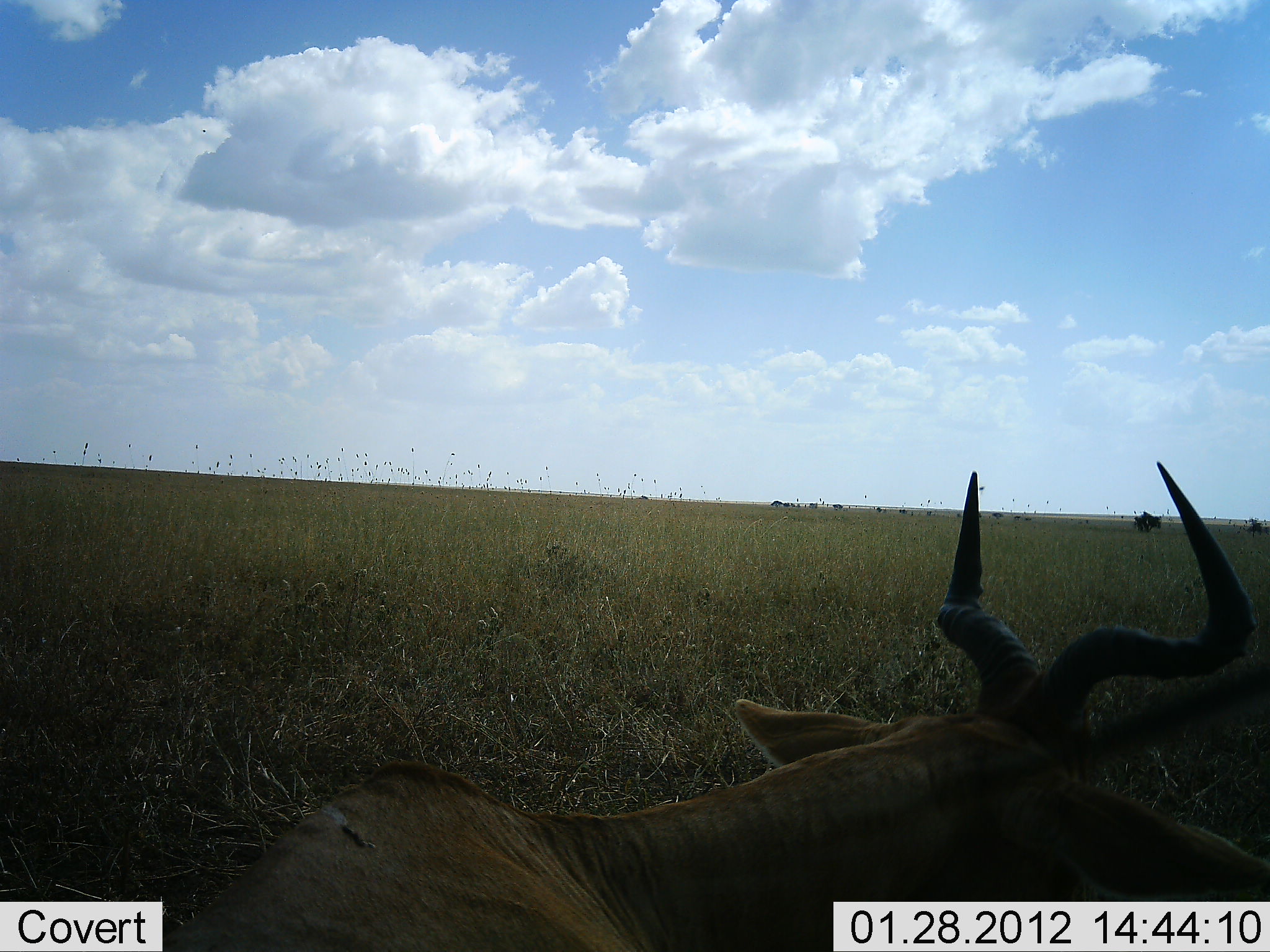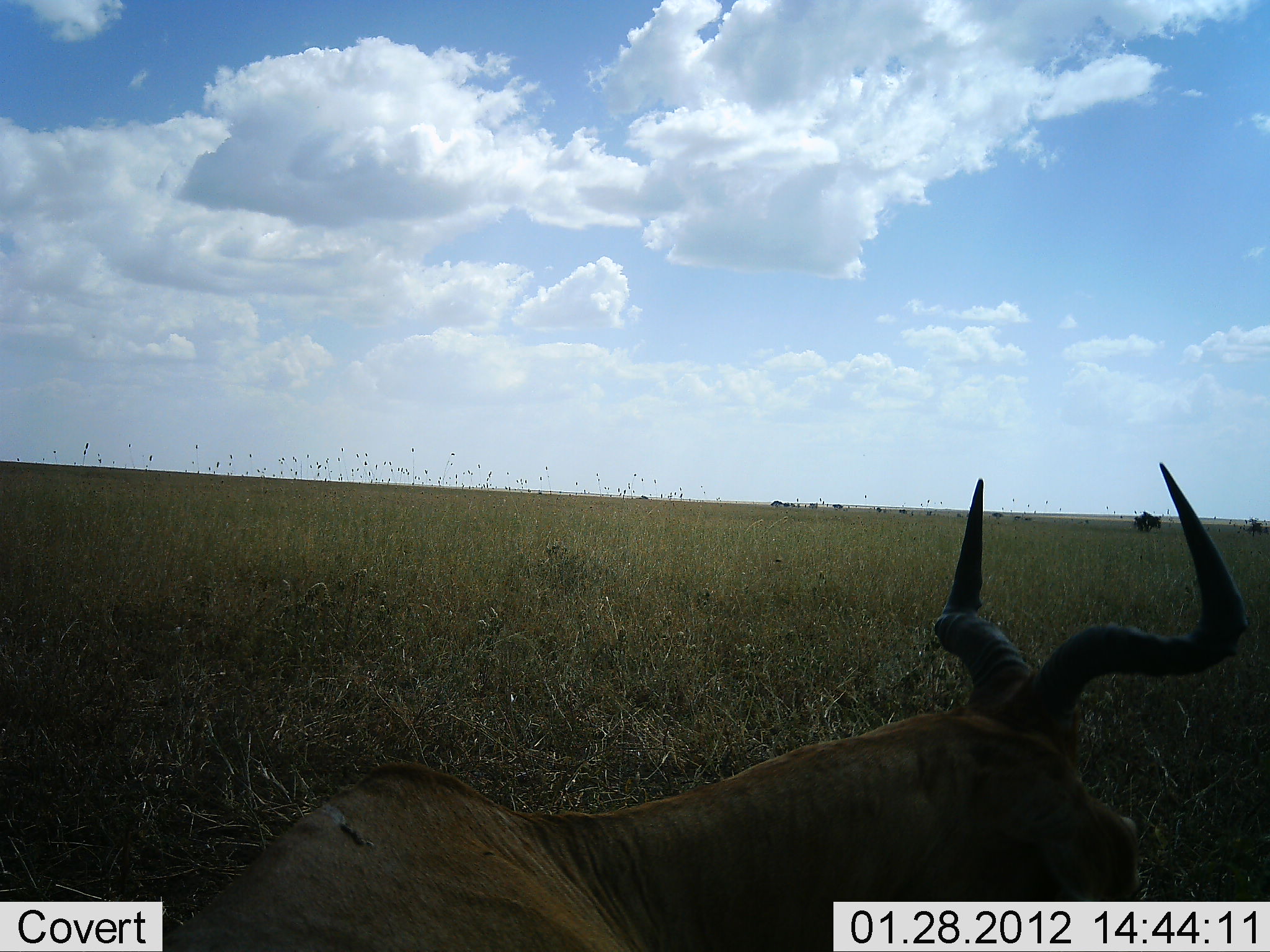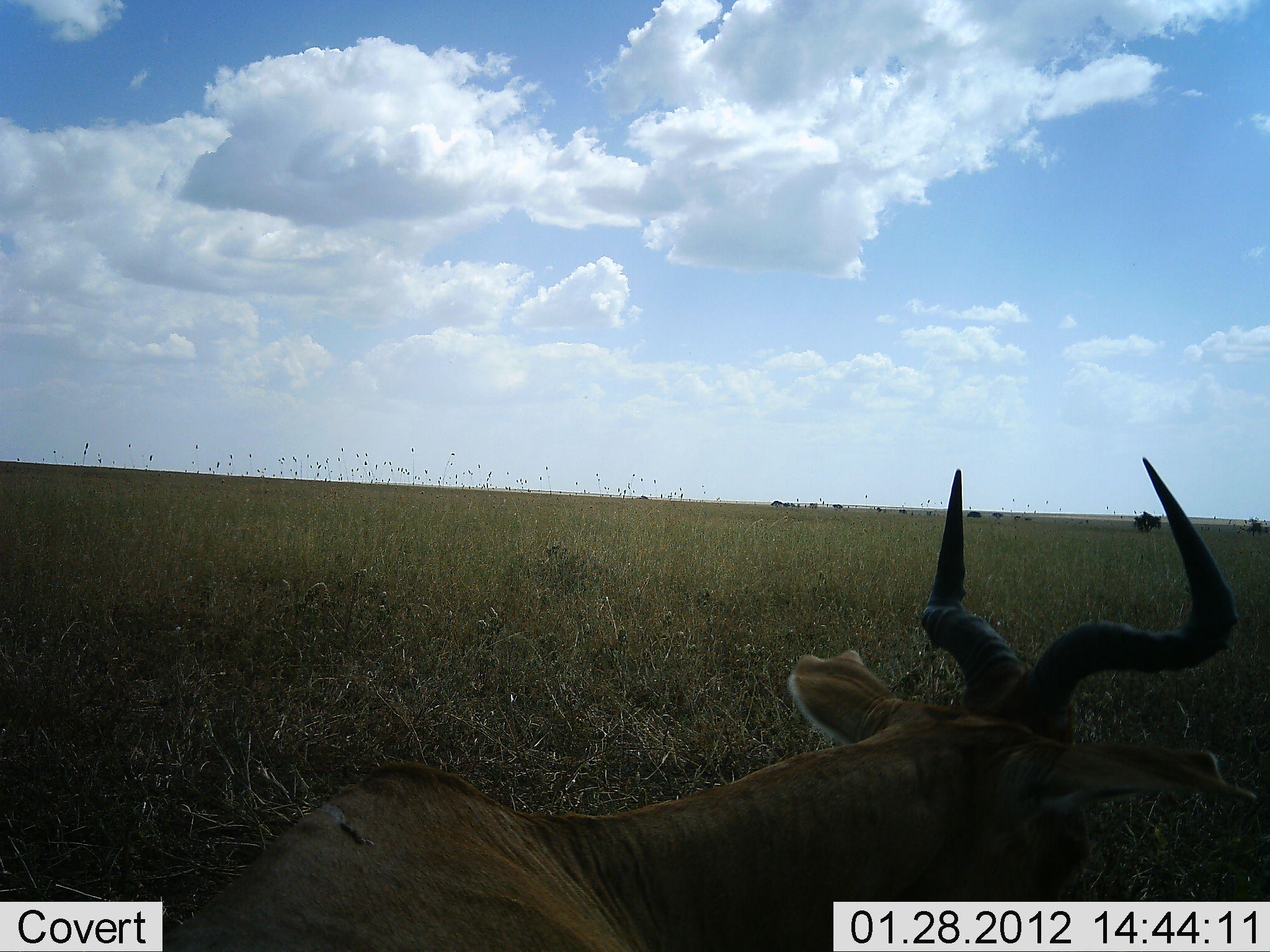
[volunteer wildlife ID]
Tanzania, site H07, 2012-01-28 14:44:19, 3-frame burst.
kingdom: Animalia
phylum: Chordata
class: Mammalia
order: Artiodactyla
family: Bovidae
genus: Alcelaphus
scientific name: Alcelaphus buselaphus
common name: hartebeest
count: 1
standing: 22%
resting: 78%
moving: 0%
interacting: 0%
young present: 0%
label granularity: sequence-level